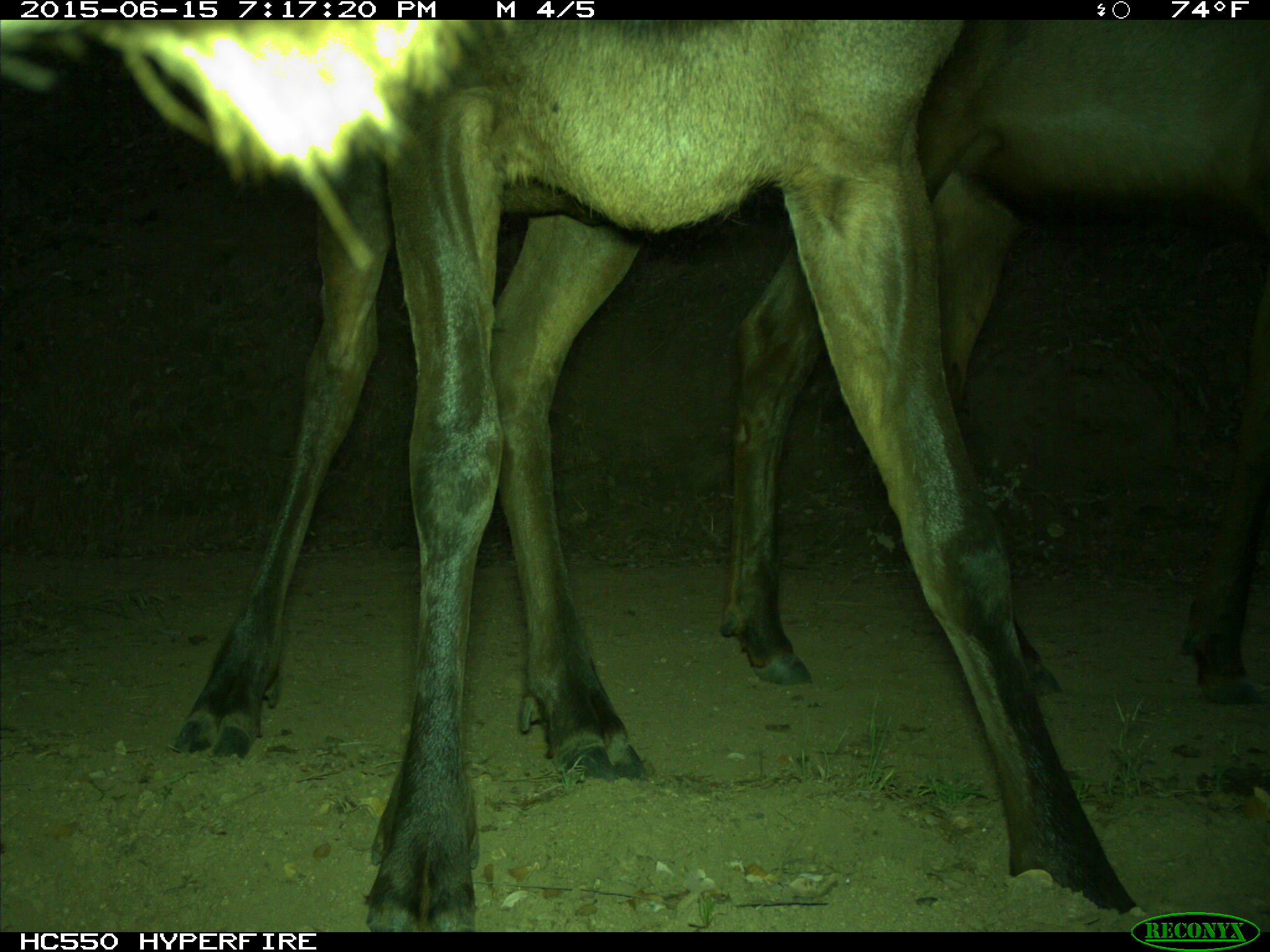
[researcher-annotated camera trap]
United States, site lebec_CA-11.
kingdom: Animalia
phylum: Chordata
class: Mammalia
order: Artiodactyla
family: Cervidae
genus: Cervus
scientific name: Cervus canadensis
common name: elk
Cervus canadensis (elk).